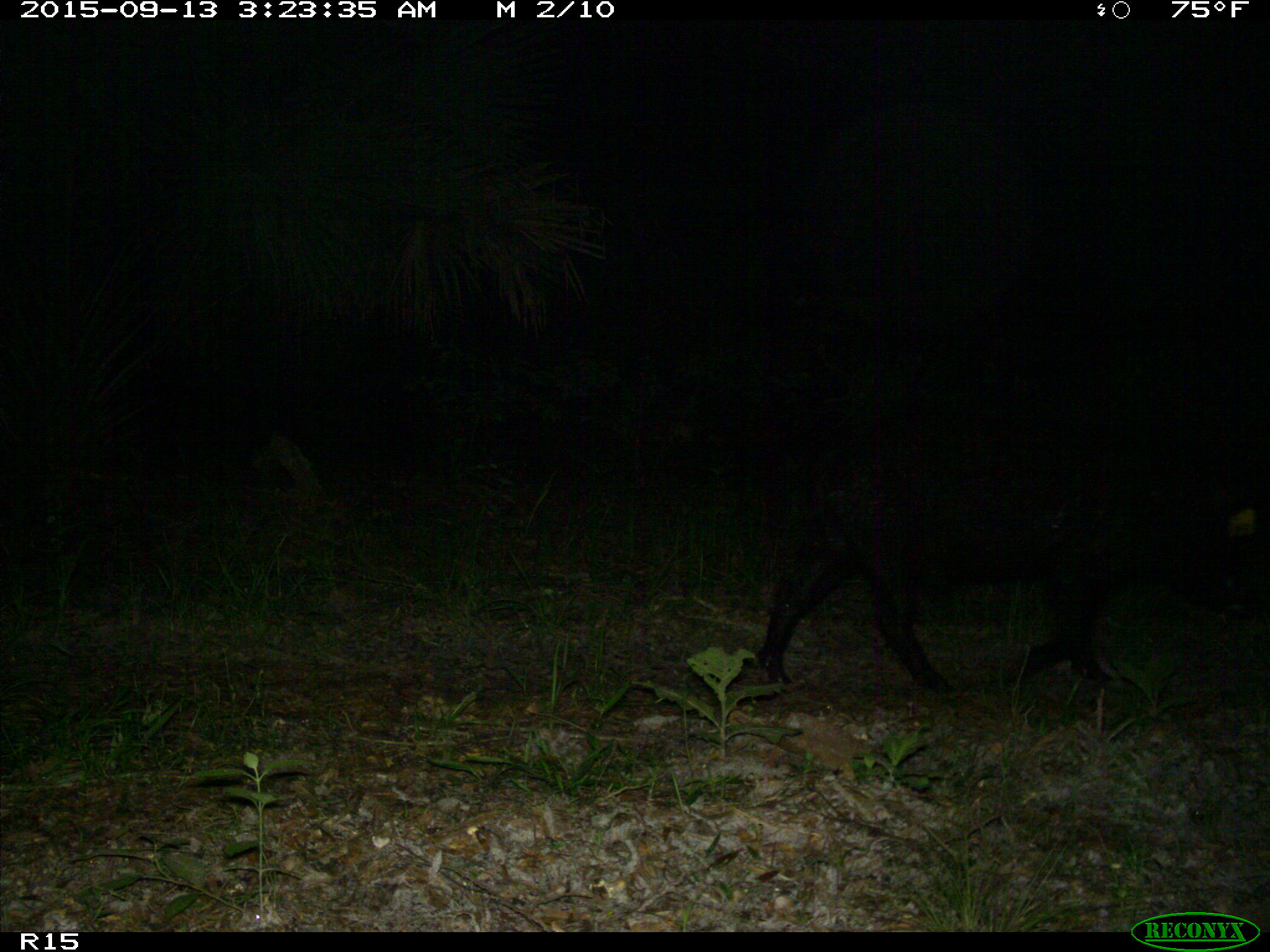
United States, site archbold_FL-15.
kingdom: Animalia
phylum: Chordata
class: Mammalia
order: Artiodactyla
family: Suidae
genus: Sus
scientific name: Sus scrofa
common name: wild boar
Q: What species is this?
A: Sus scrofa (wild boar).